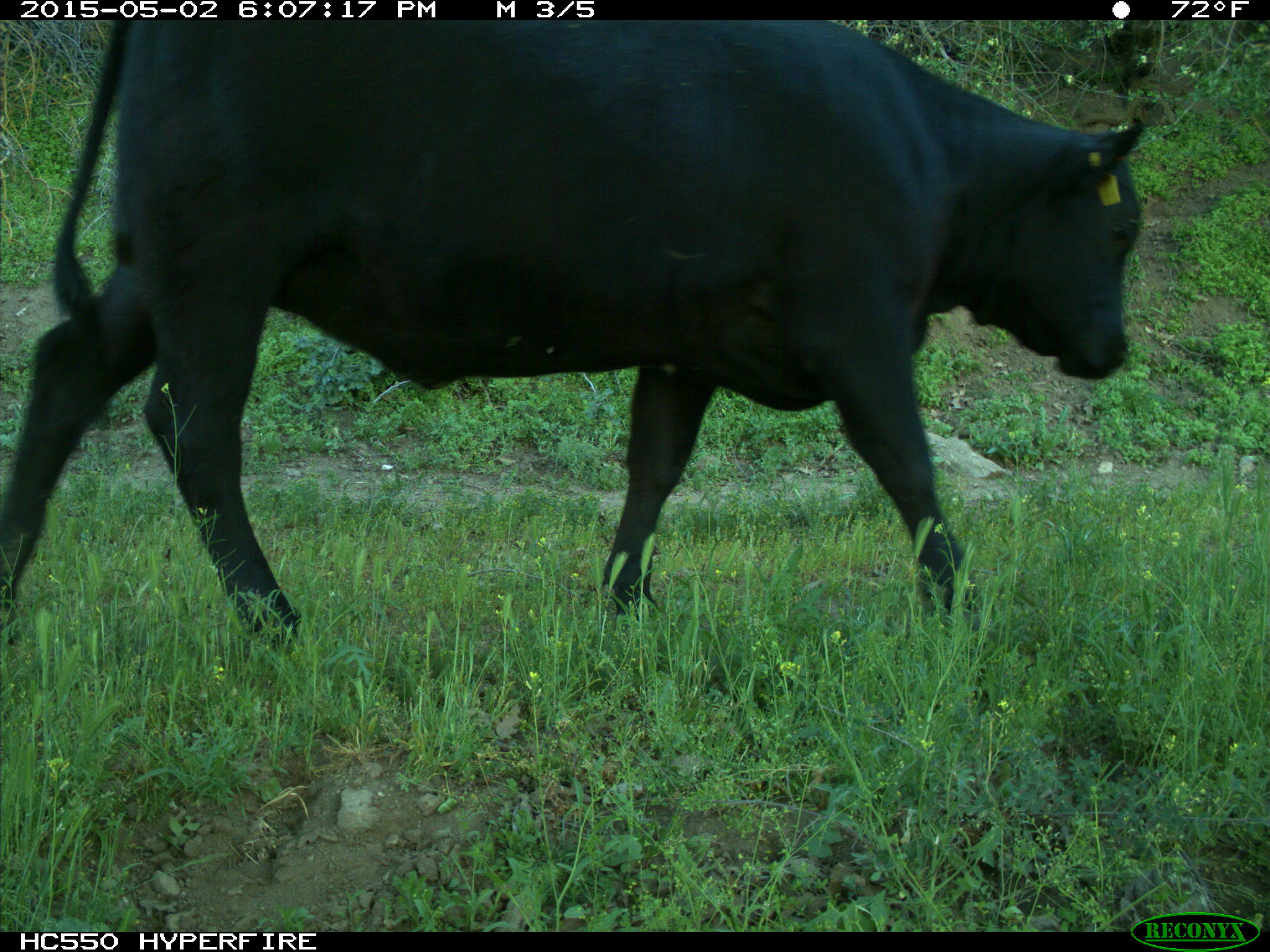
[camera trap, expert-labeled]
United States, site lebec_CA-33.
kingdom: Animalia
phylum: Chordata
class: Mammalia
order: Artiodactyla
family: Bovidae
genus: Bos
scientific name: Bos taurus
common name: domestic cow